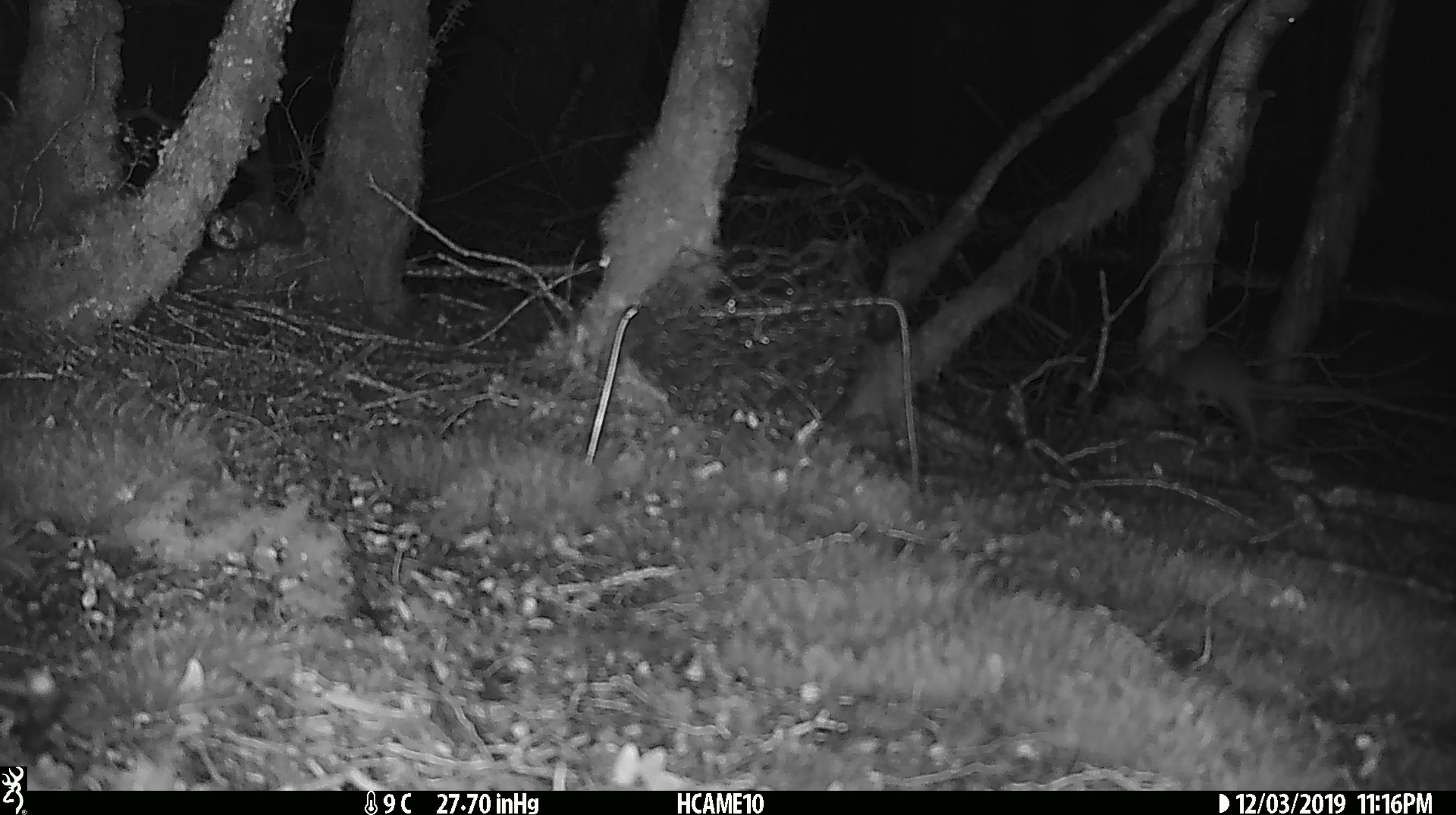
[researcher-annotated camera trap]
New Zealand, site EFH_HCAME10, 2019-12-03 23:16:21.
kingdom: Animalia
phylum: Chordata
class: Mammalia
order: Rodentia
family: Muridae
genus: Rattus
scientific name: Rattus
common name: rat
Rat (Rattus).